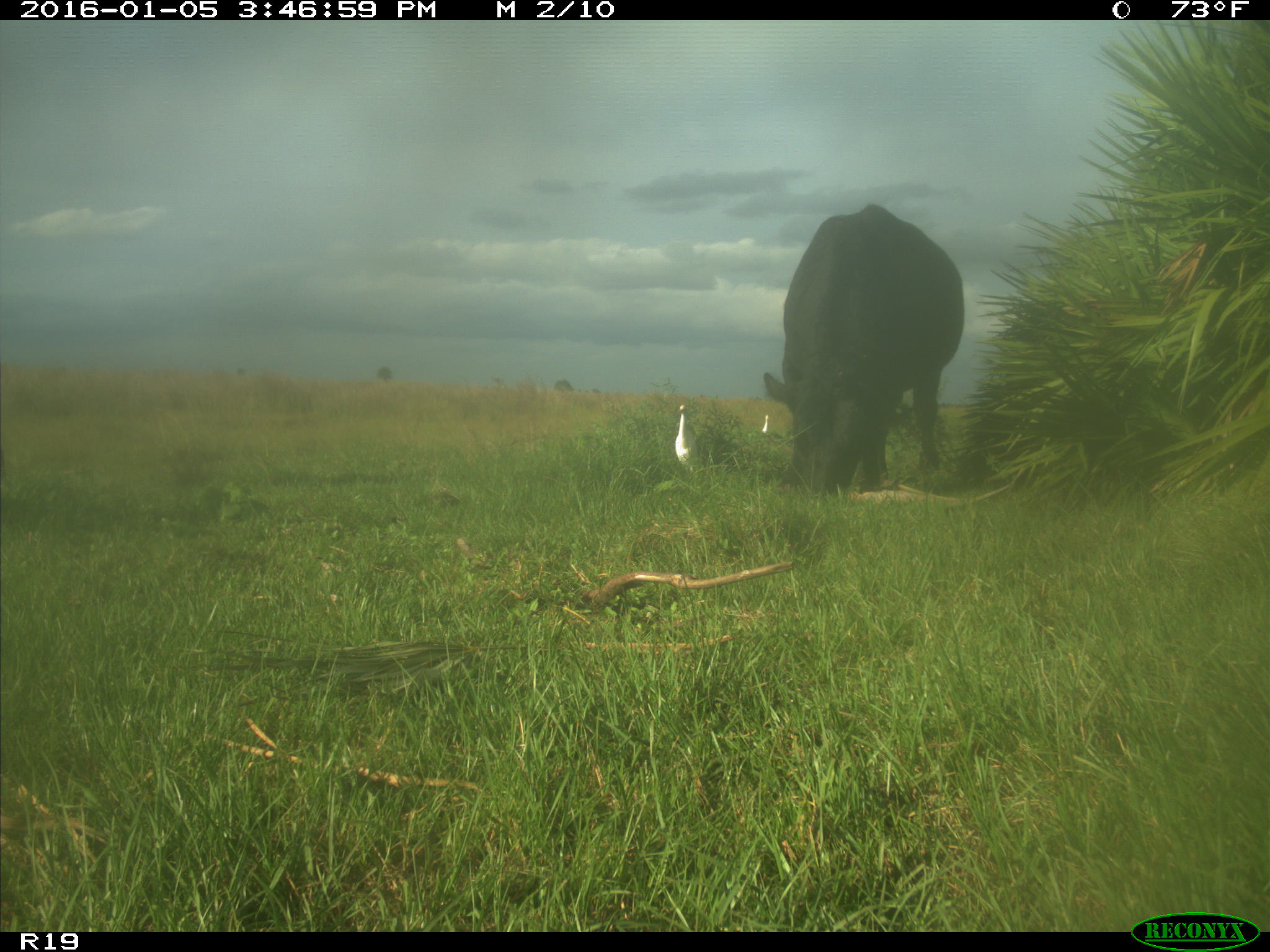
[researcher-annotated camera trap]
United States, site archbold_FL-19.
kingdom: Animalia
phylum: Chordata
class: Mammalia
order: Artiodactyla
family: Bovidae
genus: Bos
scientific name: Bos taurus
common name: domestic cow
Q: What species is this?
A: Bos taurus (domestic cow).